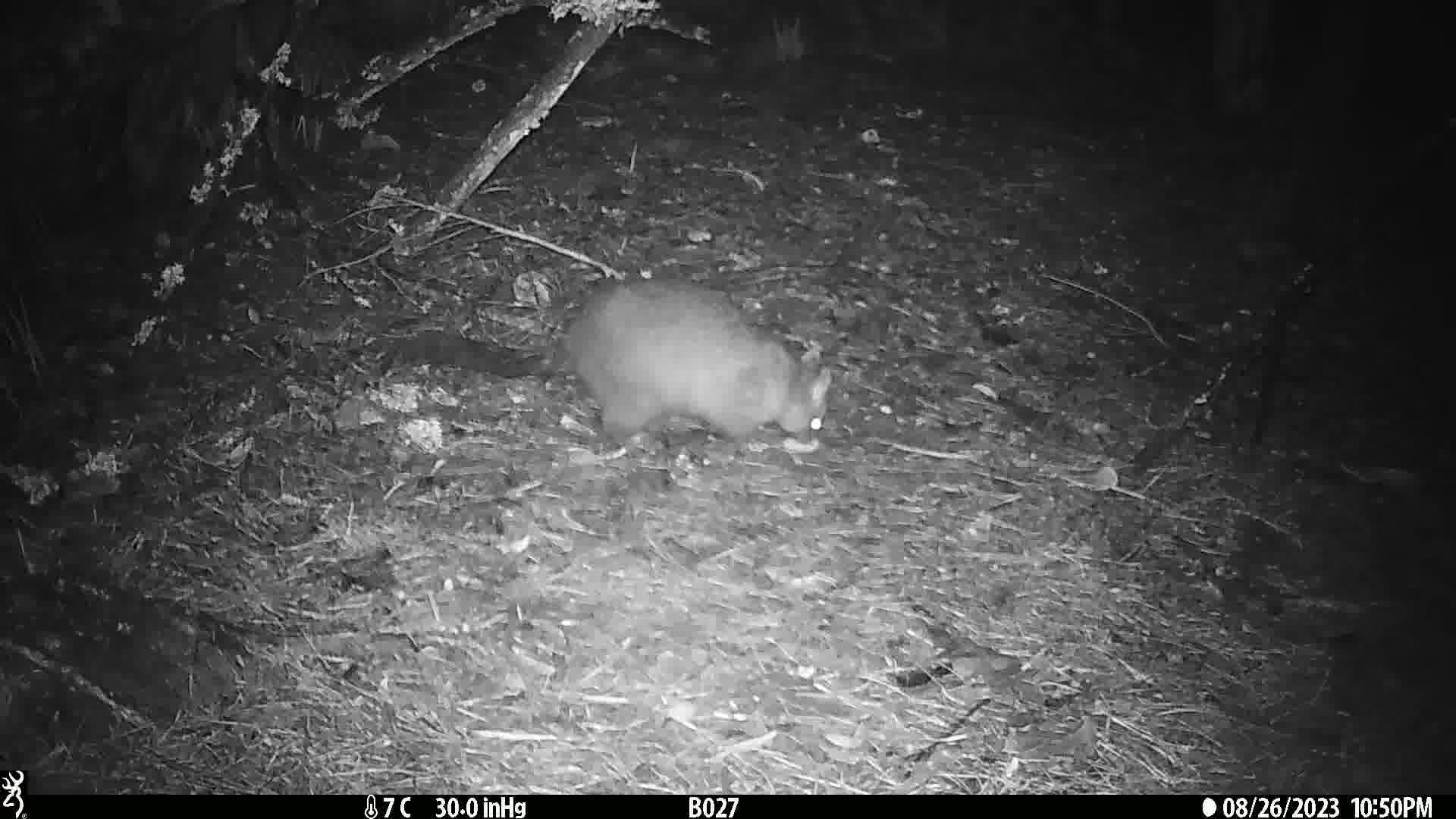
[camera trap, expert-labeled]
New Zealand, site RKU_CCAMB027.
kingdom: Animalia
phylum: Chordata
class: Mammalia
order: Diprotodontia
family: Phalangeridae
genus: Trichosurus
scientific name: Trichosurus vulpecula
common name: common brushtail possum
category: possum